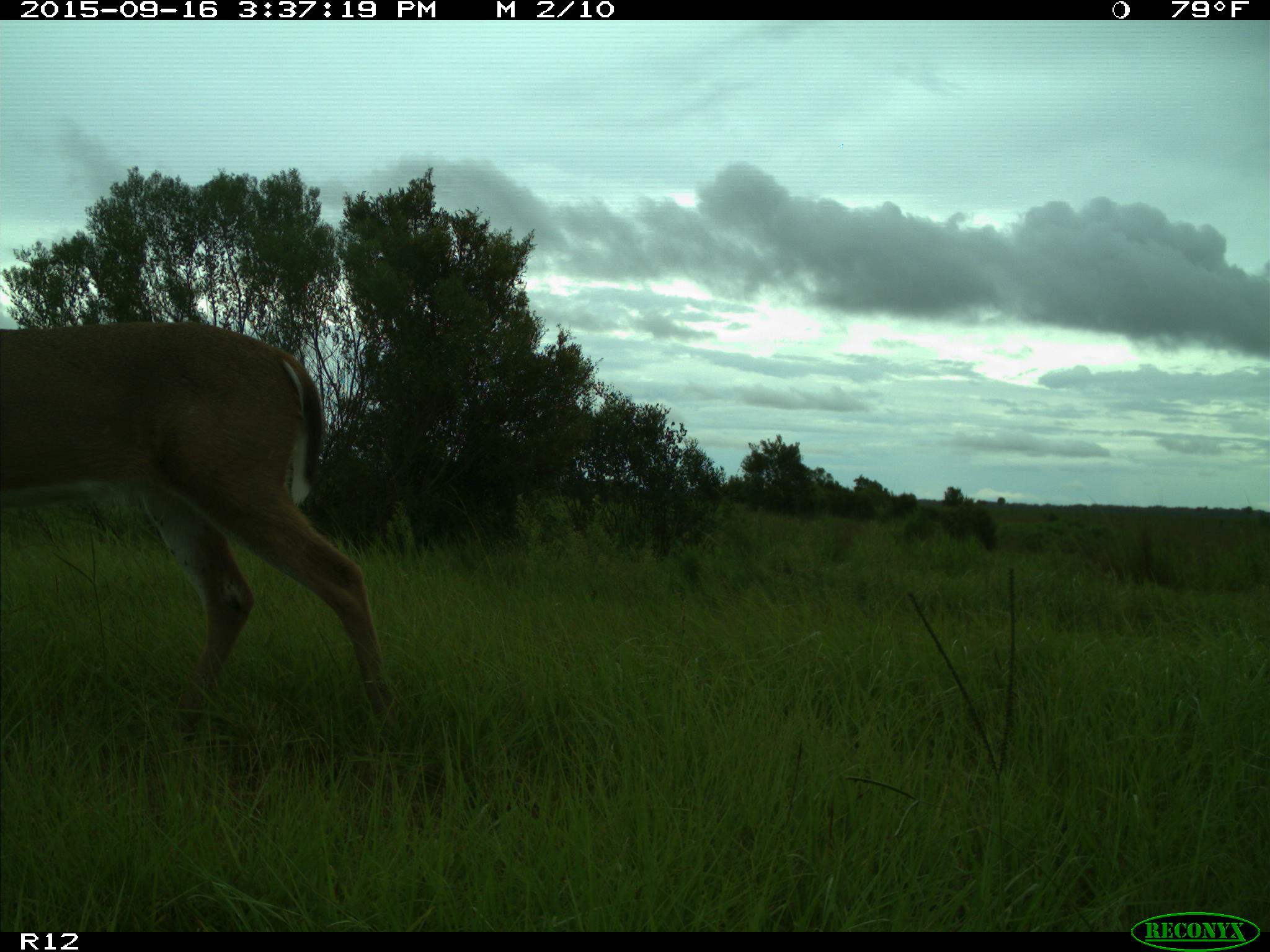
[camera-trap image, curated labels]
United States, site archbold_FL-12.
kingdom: Animalia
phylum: Chordata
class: Mammalia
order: Artiodactyla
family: Cervidae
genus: Odocoileus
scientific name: Odocoileus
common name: deer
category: unidentified deer